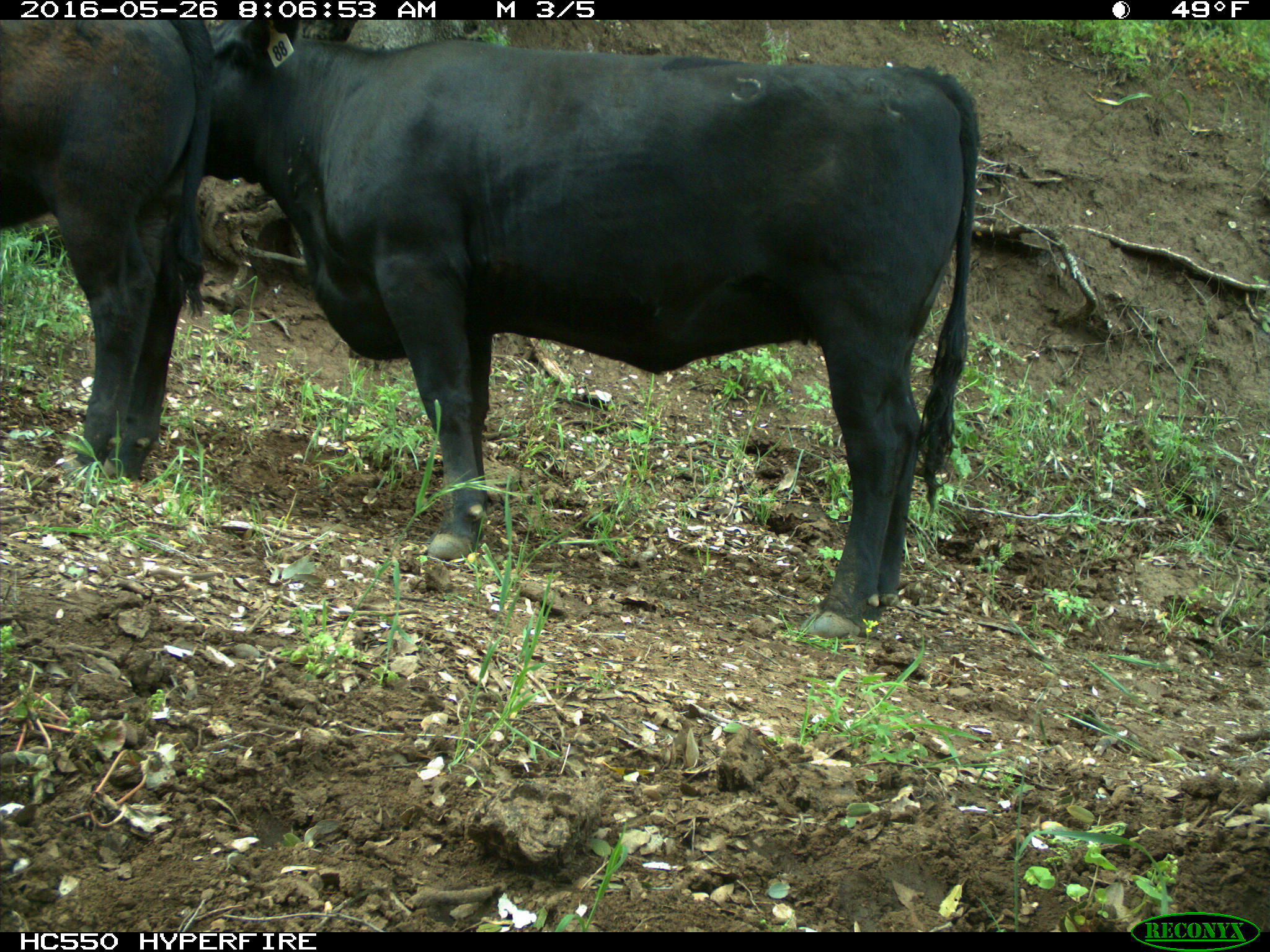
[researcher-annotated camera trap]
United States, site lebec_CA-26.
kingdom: Animalia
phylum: Chordata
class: Mammalia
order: Artiodactyla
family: Bovidae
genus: Bos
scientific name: Bos taurus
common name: domestic cow